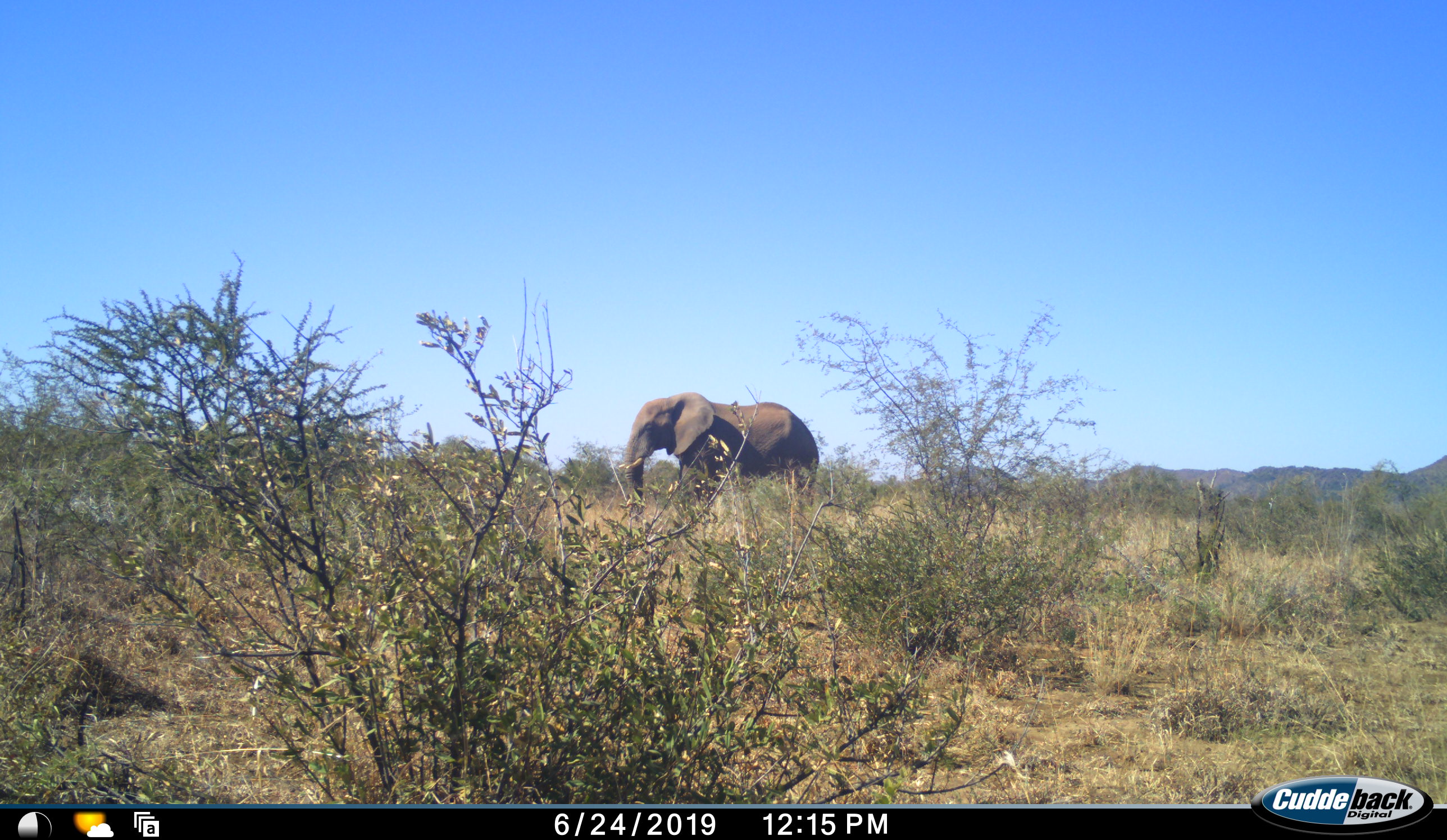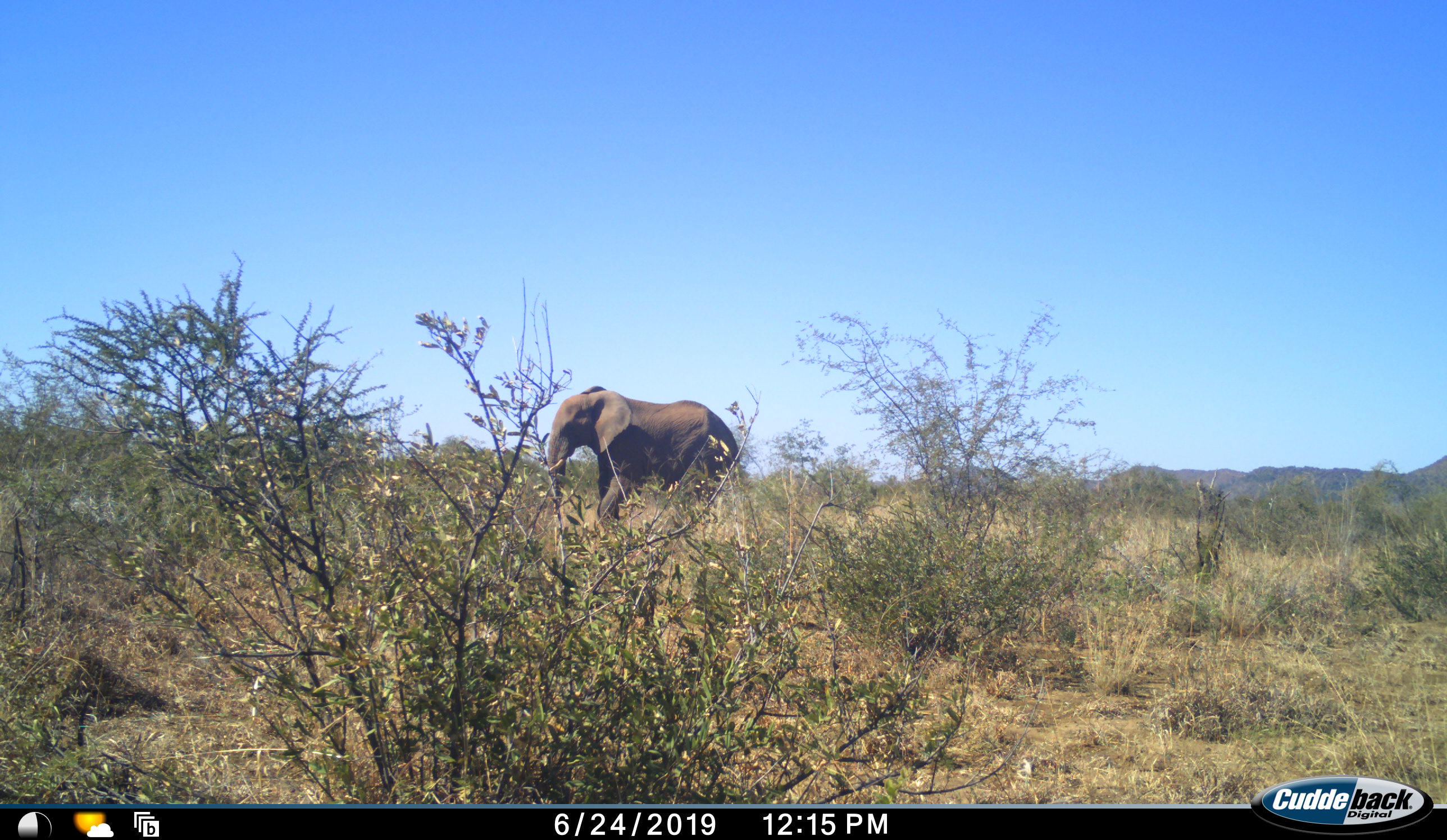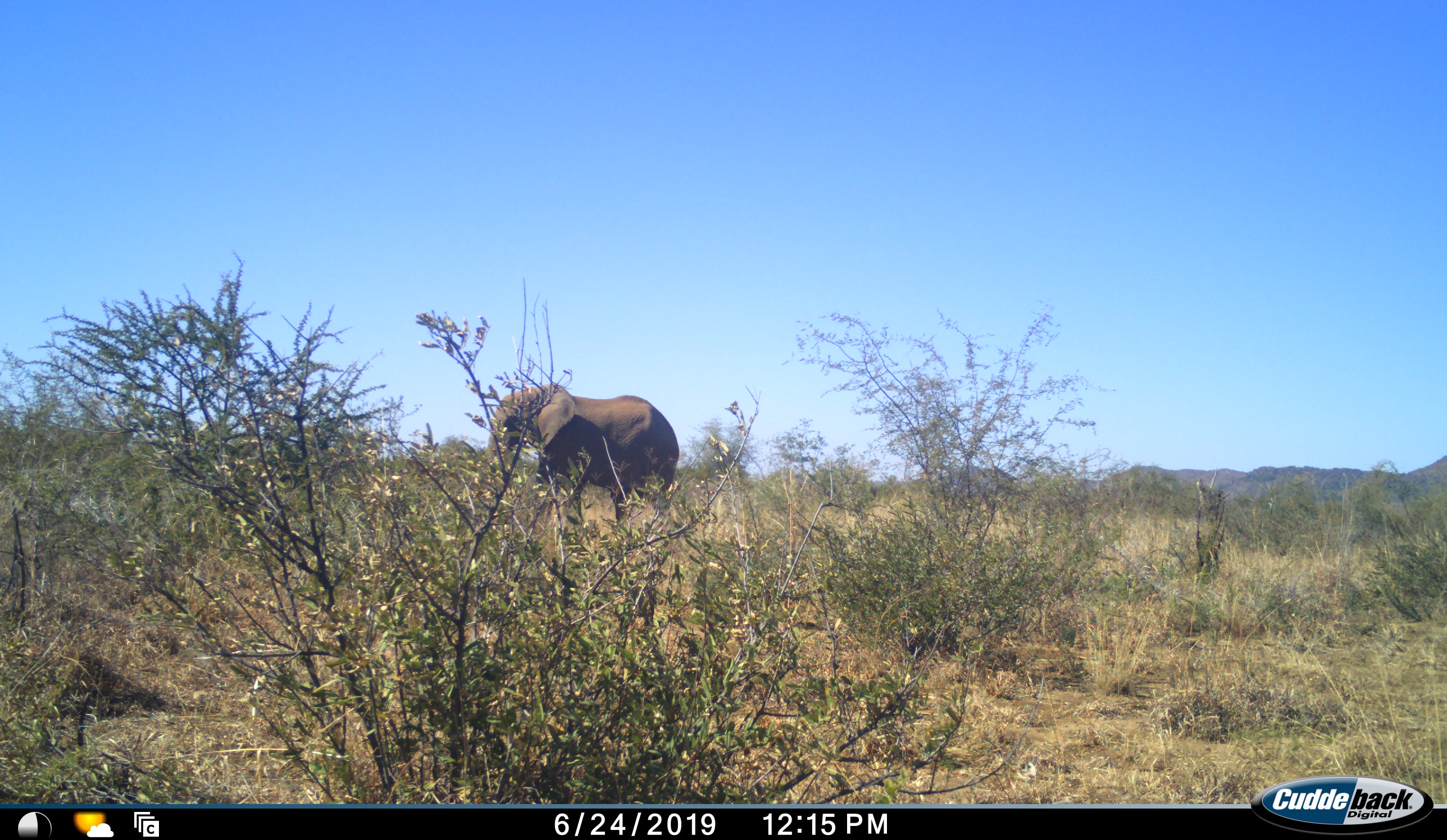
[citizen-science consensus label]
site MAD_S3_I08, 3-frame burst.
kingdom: Animalia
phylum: Chordata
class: Mammalia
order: Proboscidea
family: Elephantidae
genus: Loxodonta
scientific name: Loxodonta africana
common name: african bush elephant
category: elephant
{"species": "elephant (african bush elephant) (Loxodonta africana)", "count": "1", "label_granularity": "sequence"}